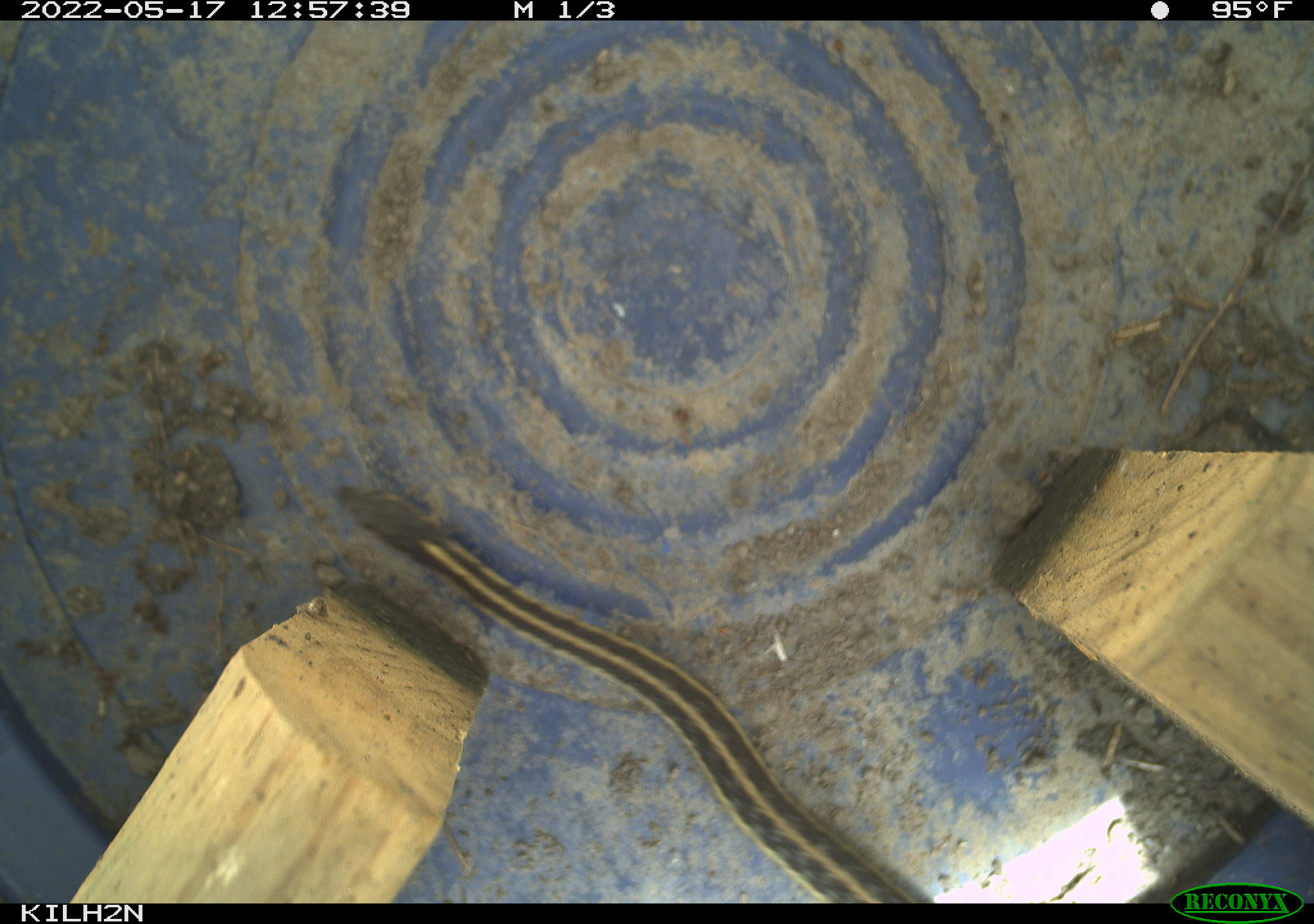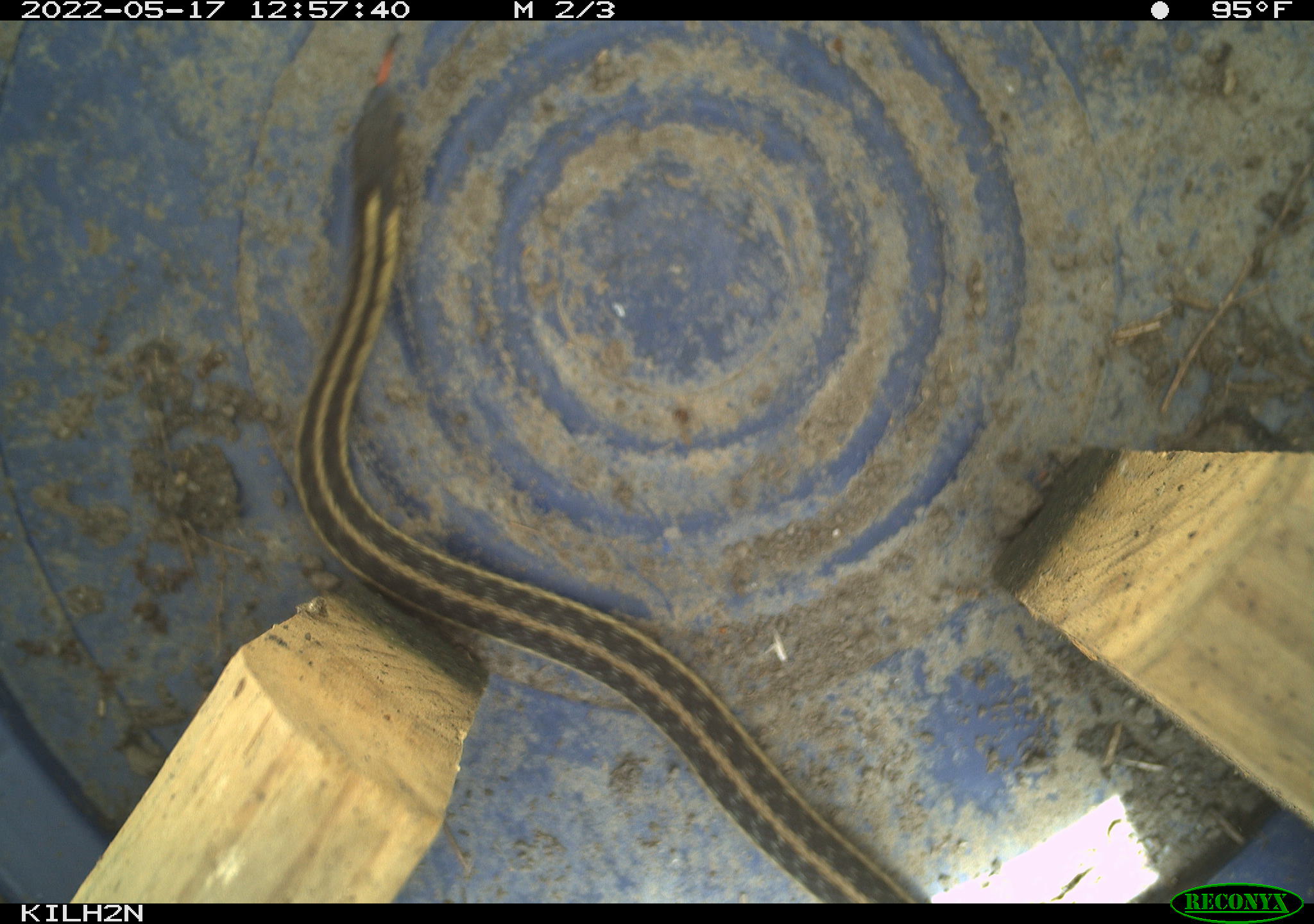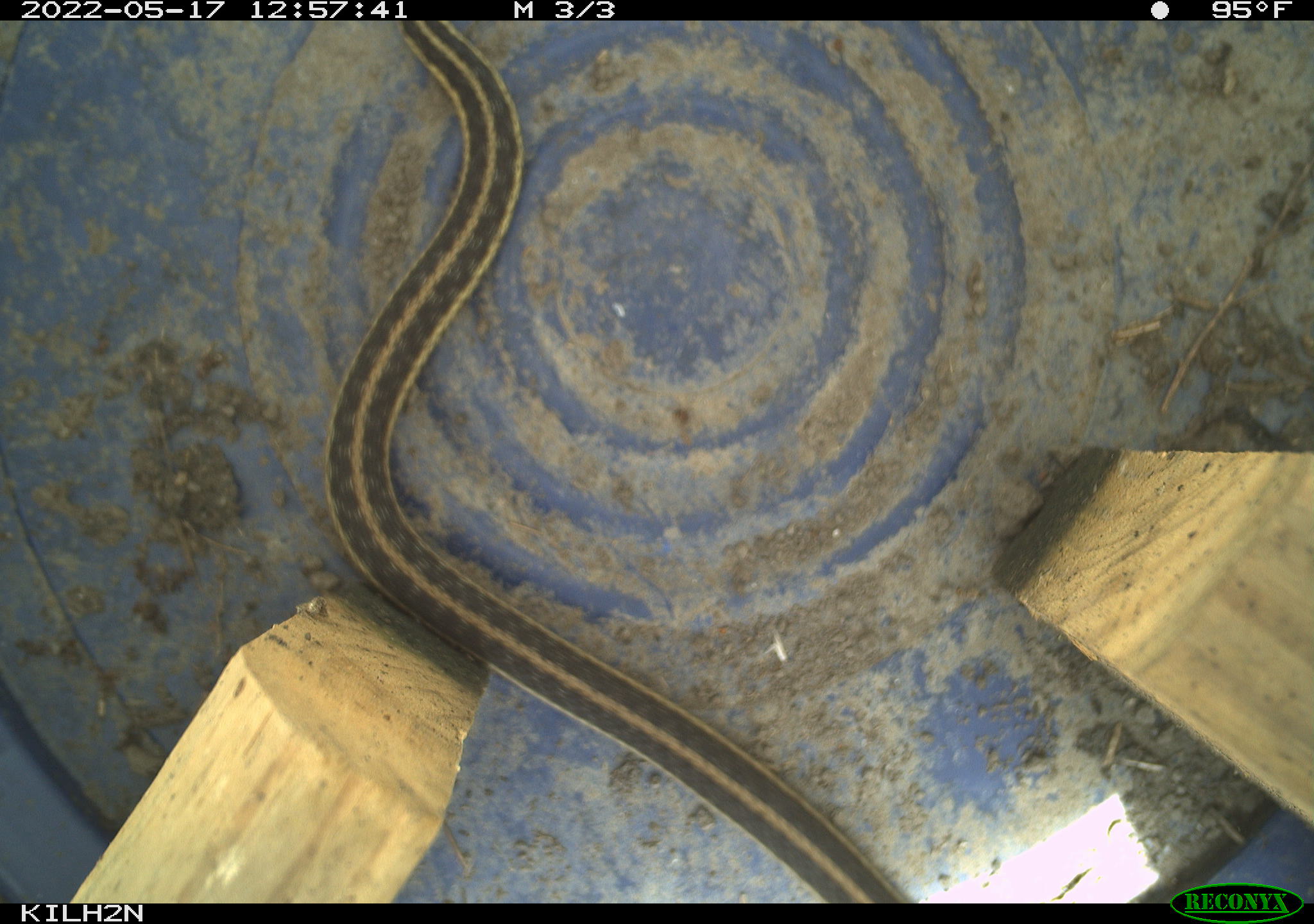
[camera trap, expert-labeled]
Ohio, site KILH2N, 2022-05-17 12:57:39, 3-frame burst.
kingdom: Animalia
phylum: Chordata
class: Reptilia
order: Squamata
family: Colubridae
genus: Thamnophis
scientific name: Thamnophis sirtalis sirtalis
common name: eastern gartersnake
Eastern gartersnake (Thamnophis sirtalis sirtalis).